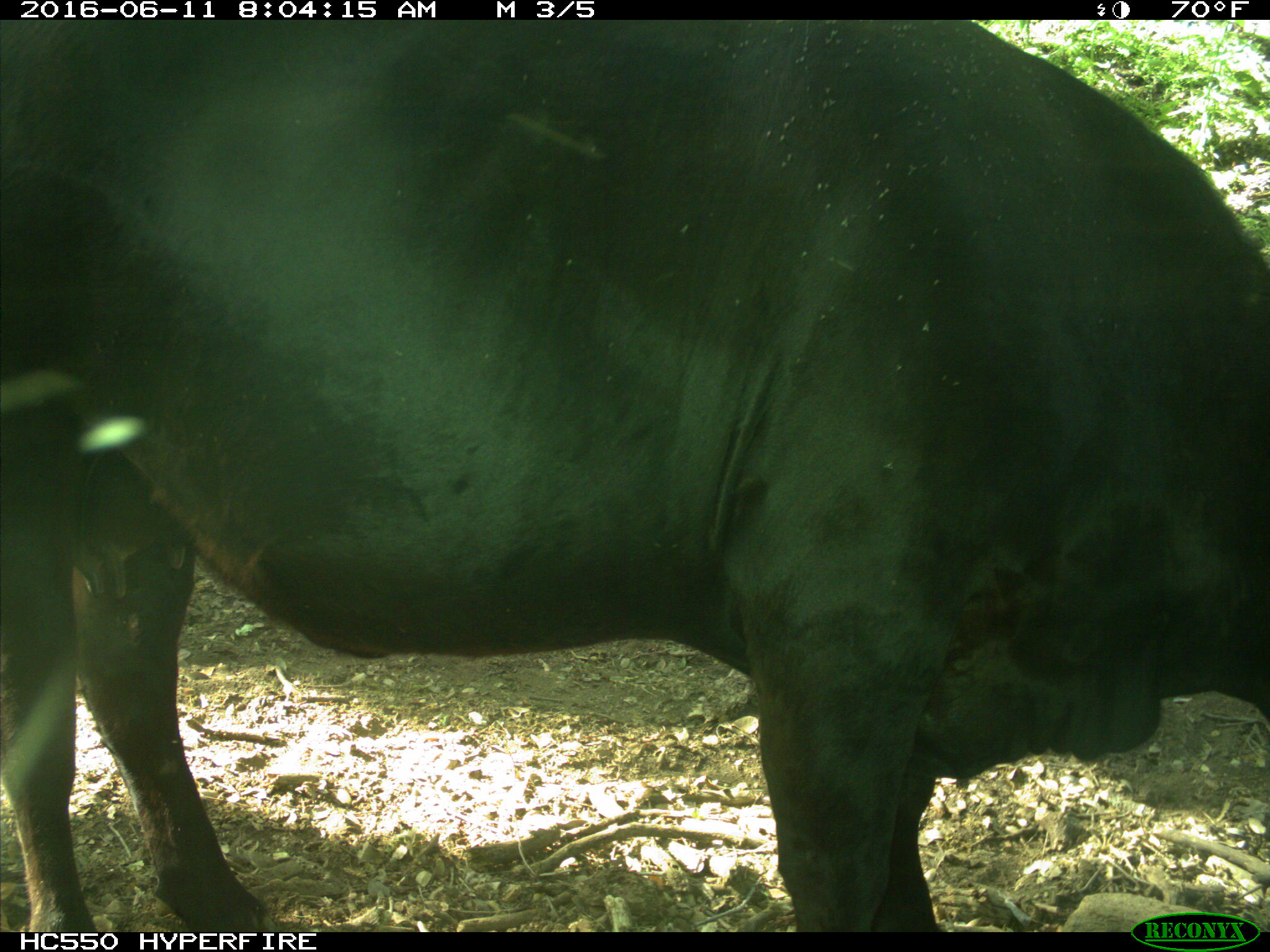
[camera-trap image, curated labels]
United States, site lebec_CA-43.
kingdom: Animalia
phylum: Chordata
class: Mammalia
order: Artiodactyla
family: Bovidae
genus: Bos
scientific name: Bos taurus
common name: domestic cow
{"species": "Bos taurus (domestic cow)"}